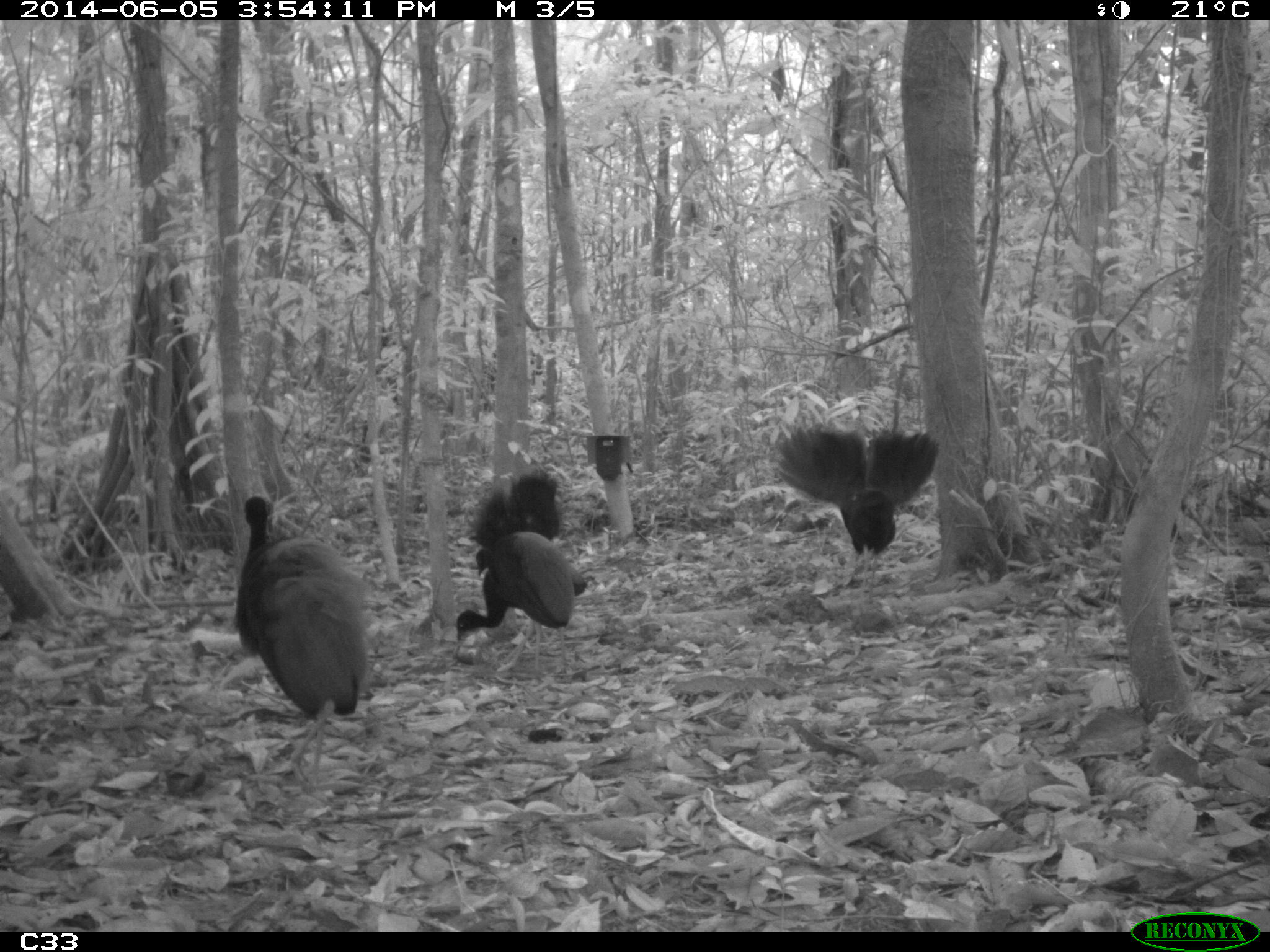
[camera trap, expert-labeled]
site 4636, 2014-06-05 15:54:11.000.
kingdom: Animalia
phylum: Chordata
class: Aves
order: Gruiformes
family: Psophiidae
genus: Psophia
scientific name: Psophia crepitans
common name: gray-winged trumpeter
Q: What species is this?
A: Psophia crepitans (gray-winged trumpeter).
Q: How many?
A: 6.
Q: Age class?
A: Adult.